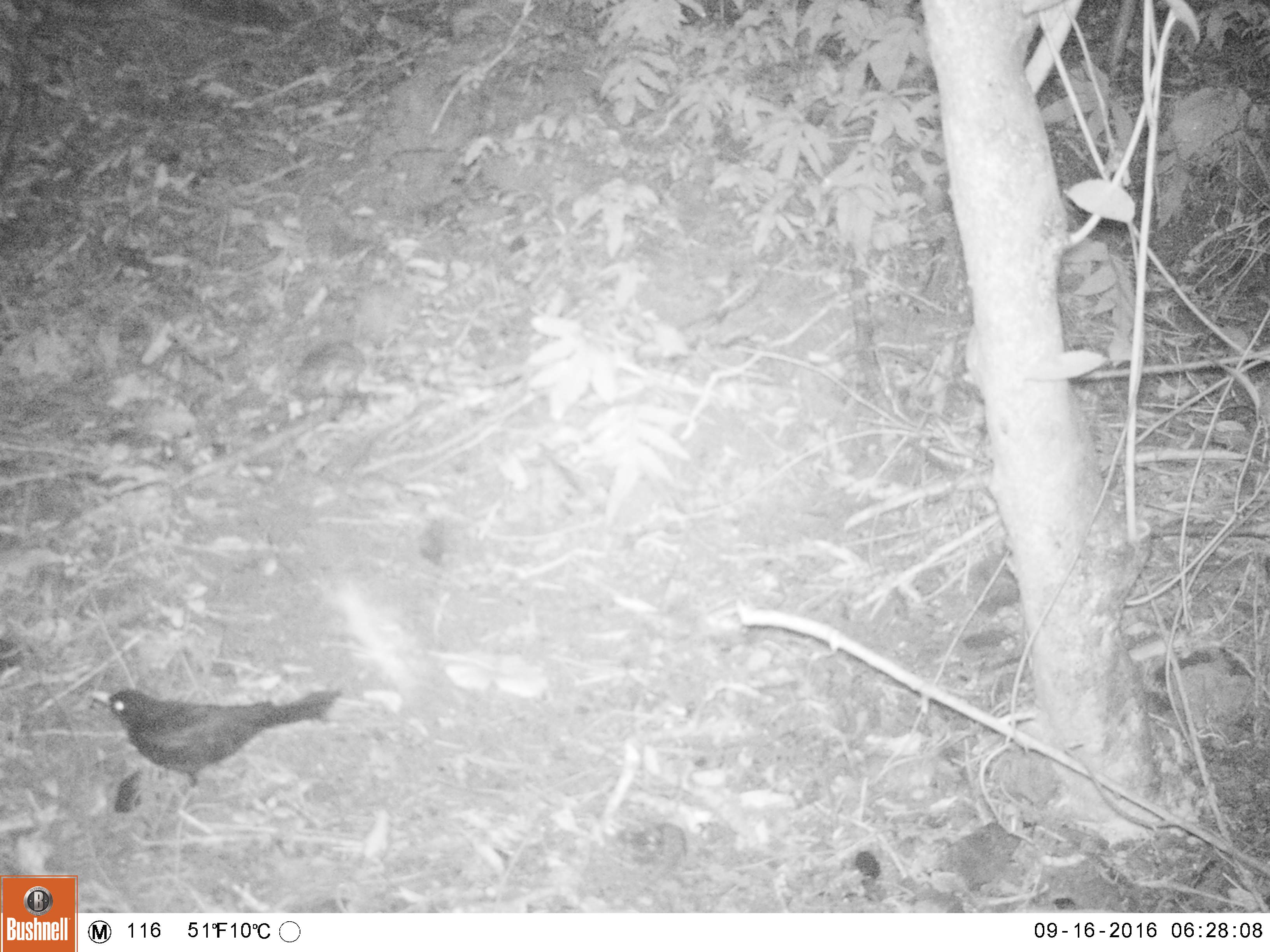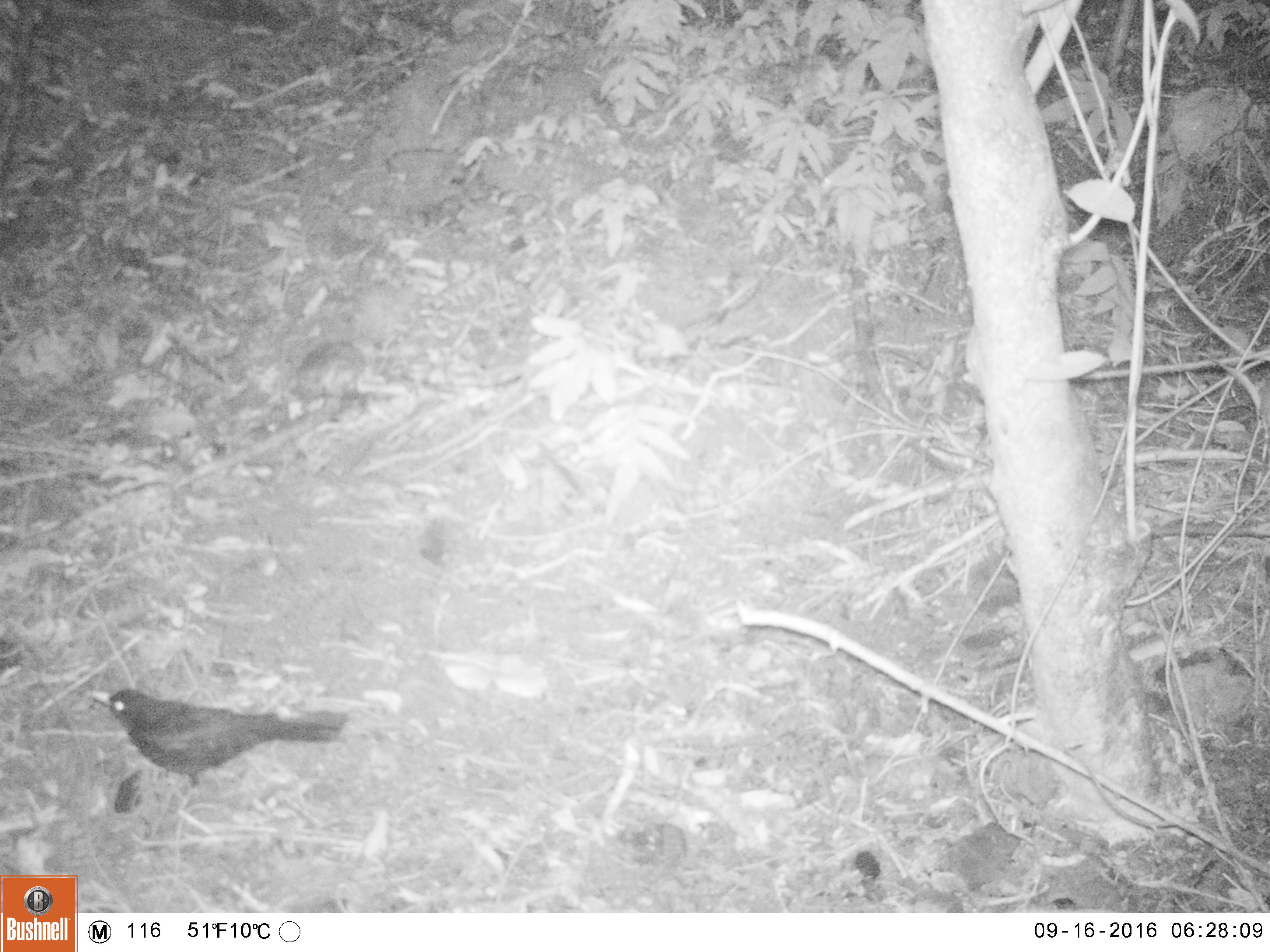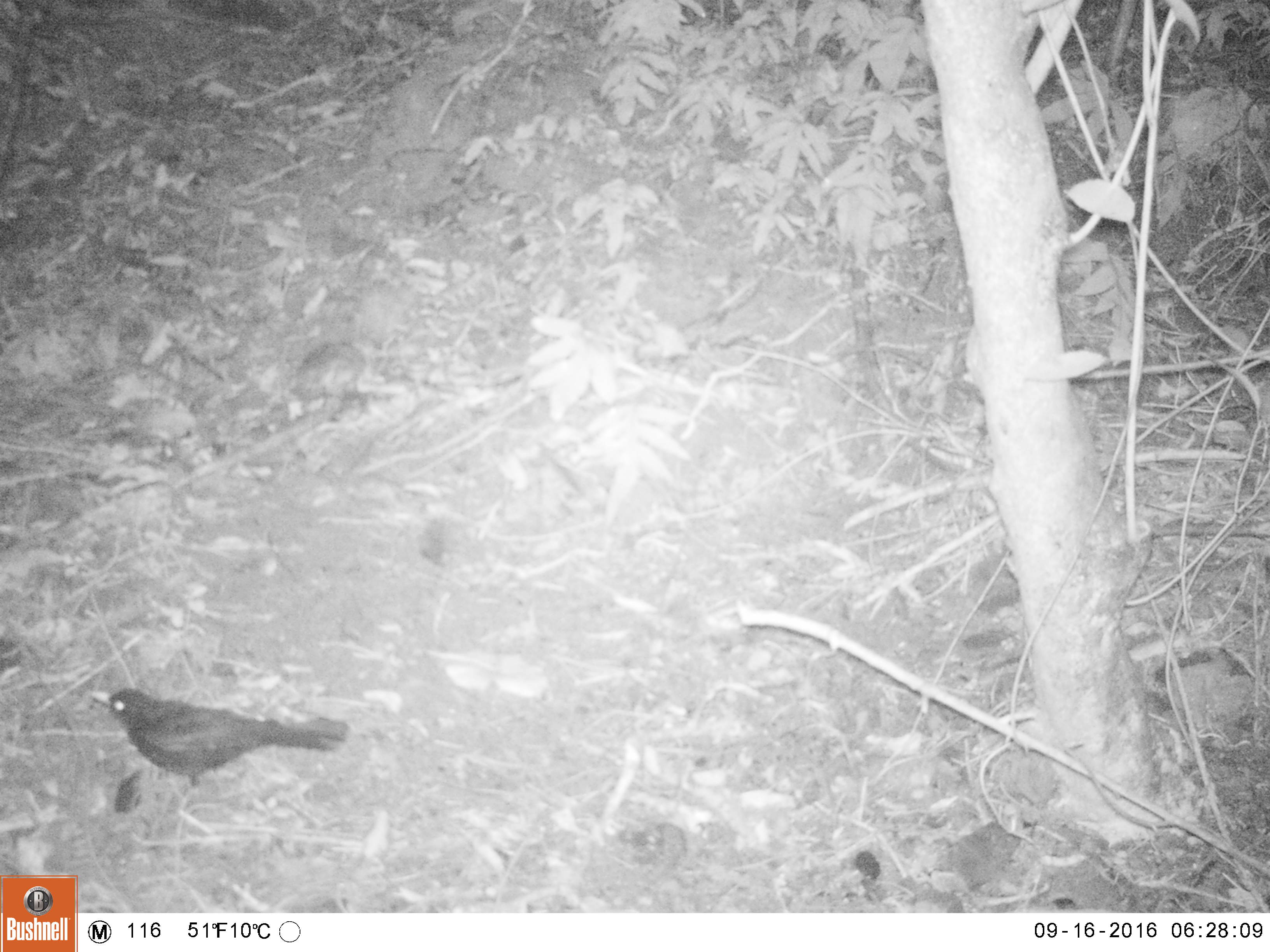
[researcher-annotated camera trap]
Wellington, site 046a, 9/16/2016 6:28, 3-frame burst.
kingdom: Animalia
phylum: Chordata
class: Aves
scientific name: Aves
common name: bird